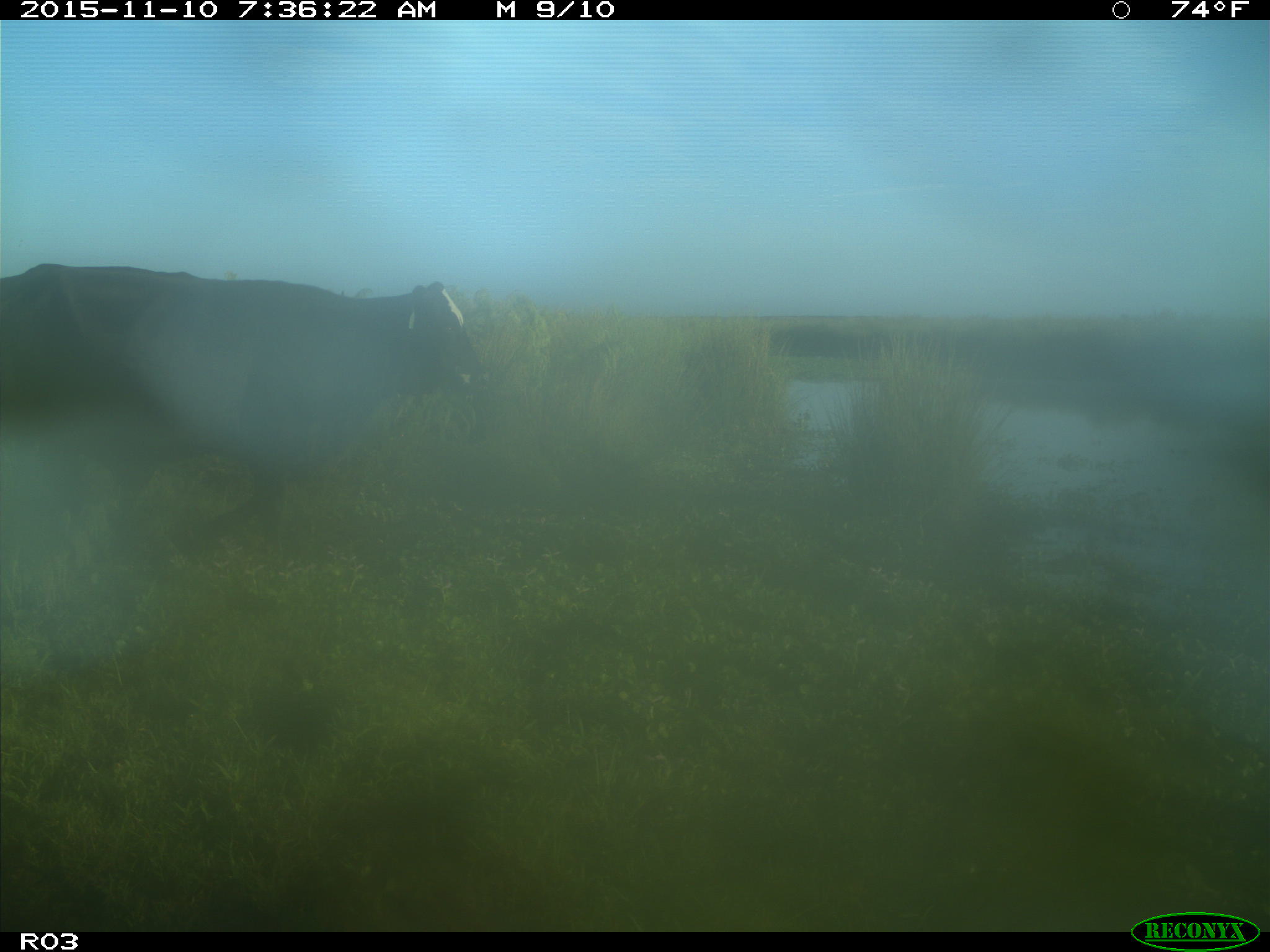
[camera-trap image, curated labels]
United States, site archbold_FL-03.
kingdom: Animalia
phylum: Chordata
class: Mammalia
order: Artiodactyla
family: Bovidae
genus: Bos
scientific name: Bos taurus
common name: domestic cow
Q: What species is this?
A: Bos taurus (domestic cow).